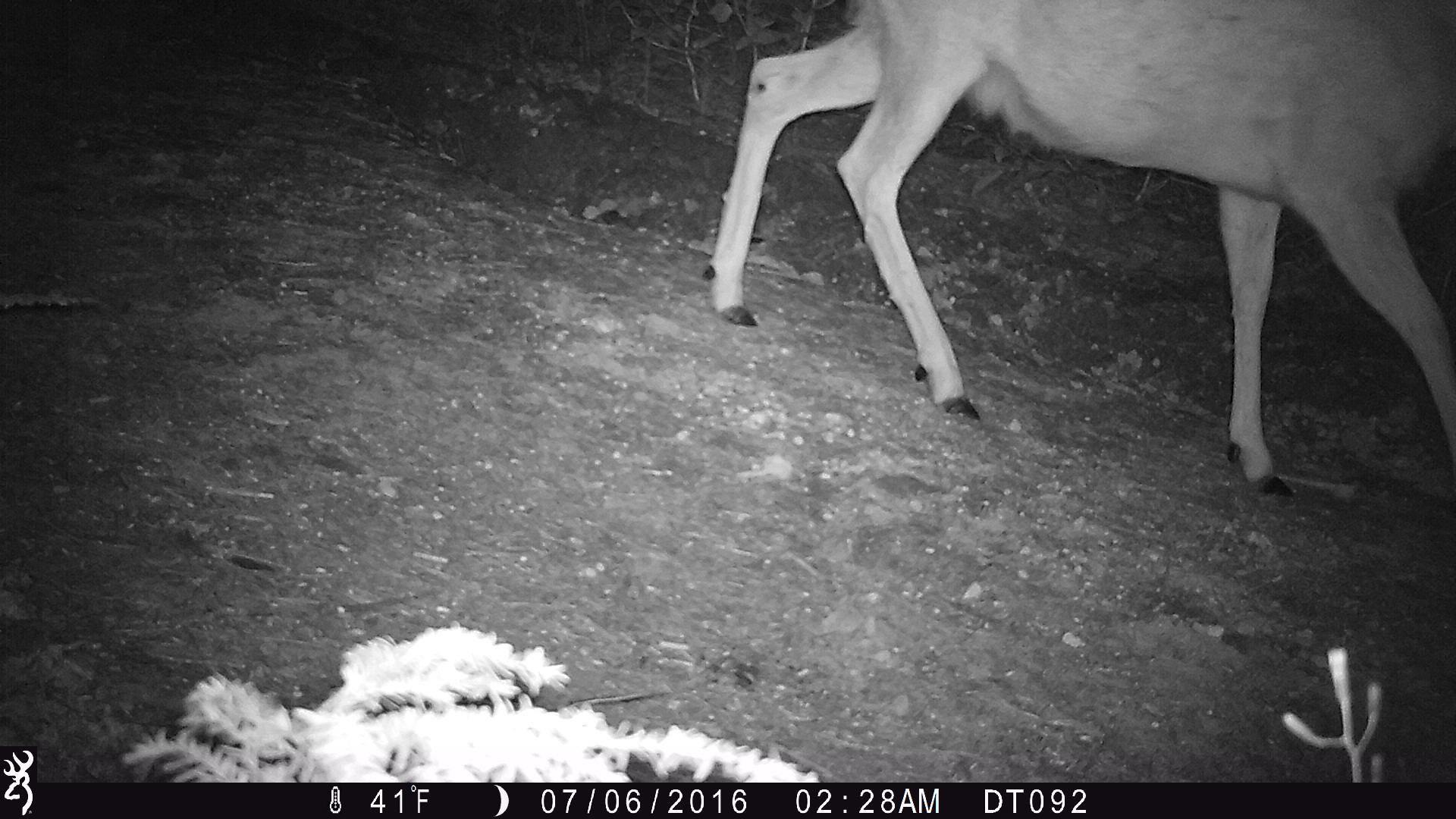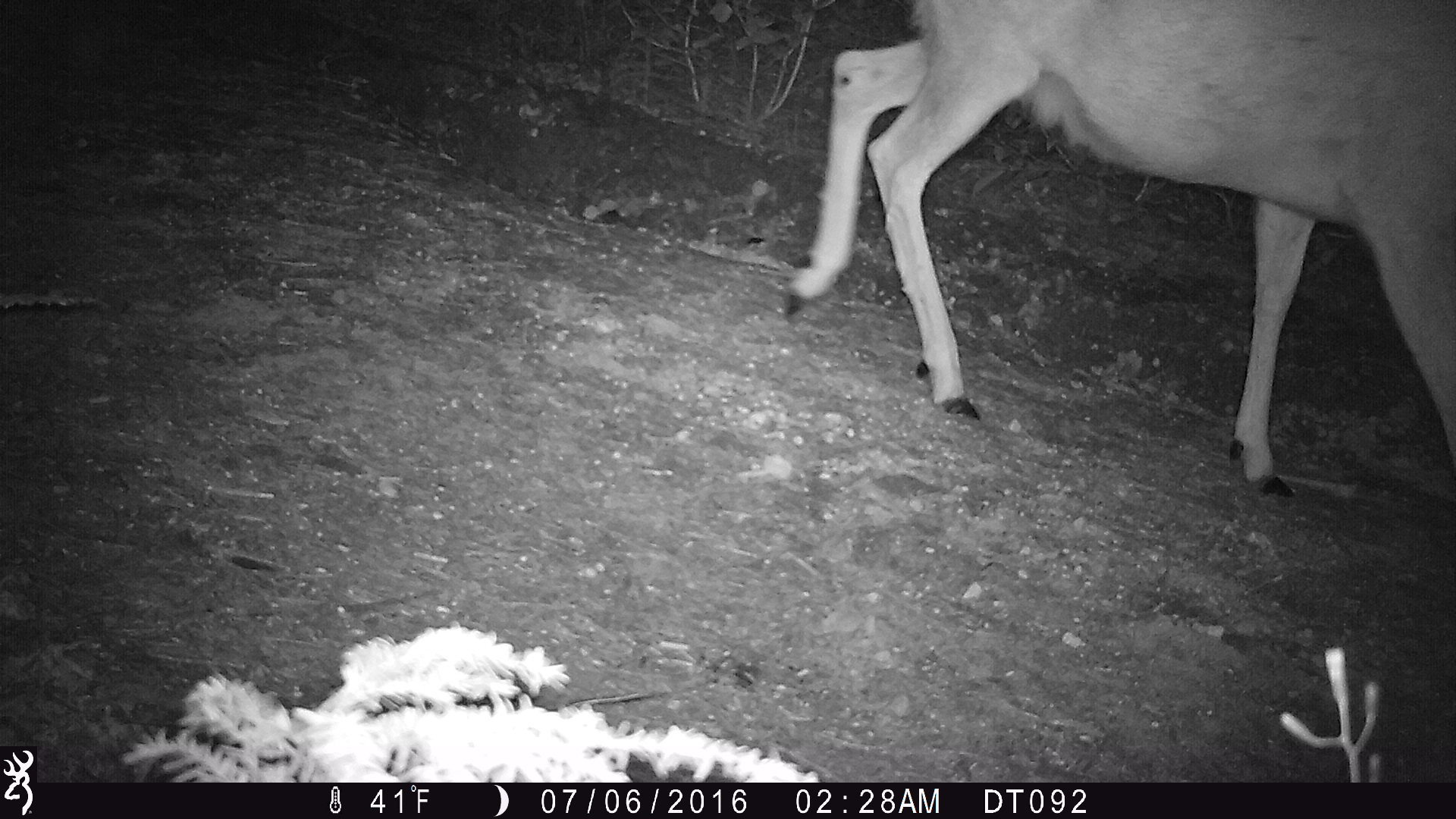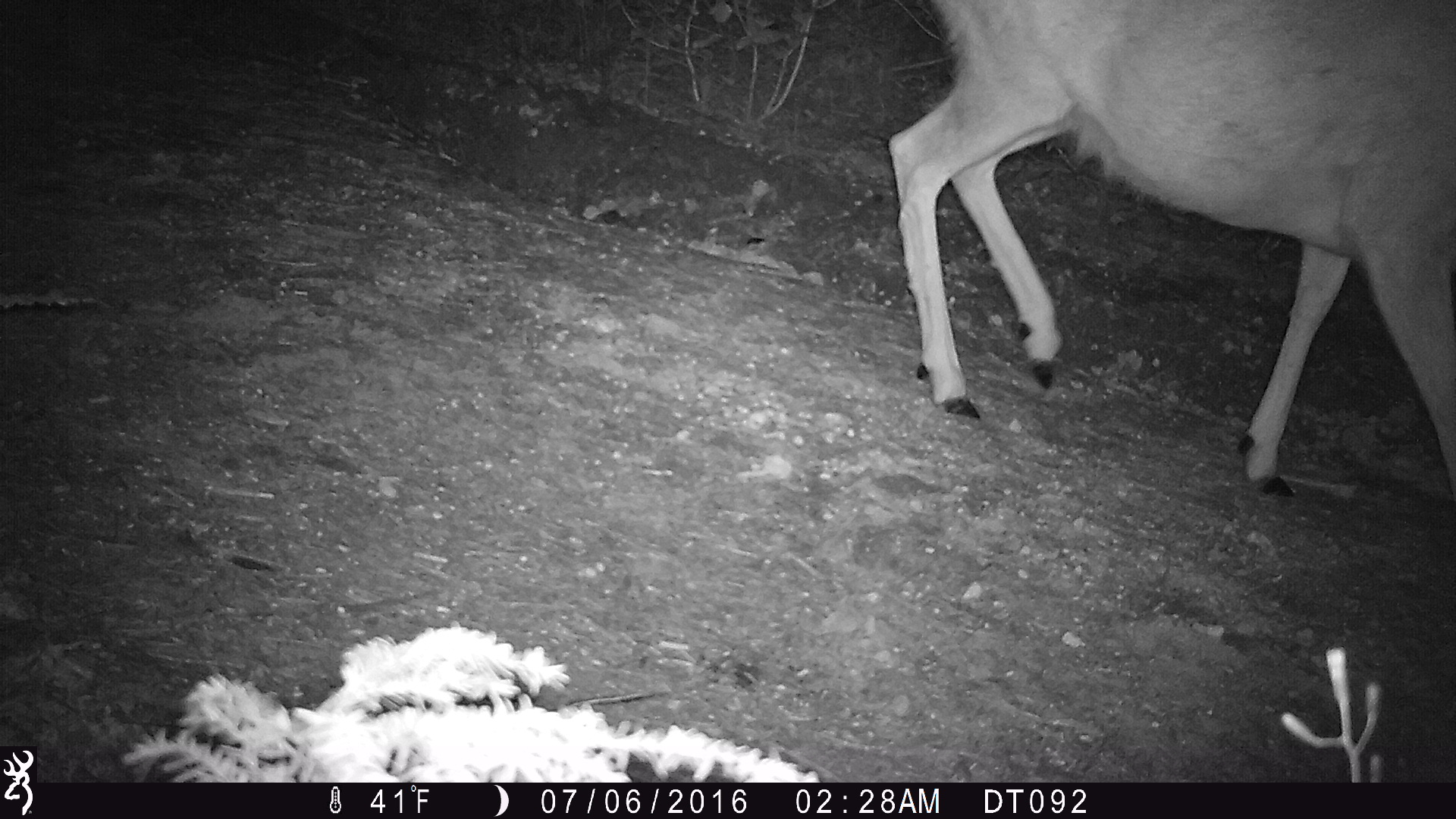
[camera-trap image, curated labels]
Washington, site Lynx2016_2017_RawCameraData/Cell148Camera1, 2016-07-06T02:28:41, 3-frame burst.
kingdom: Animalia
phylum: Chordata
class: Mammalia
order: Artiodactyla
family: Cervidae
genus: Odocoileus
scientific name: Odocoileus hemionus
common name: mule deer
Odocoileus hemionus (mule deer). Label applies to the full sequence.